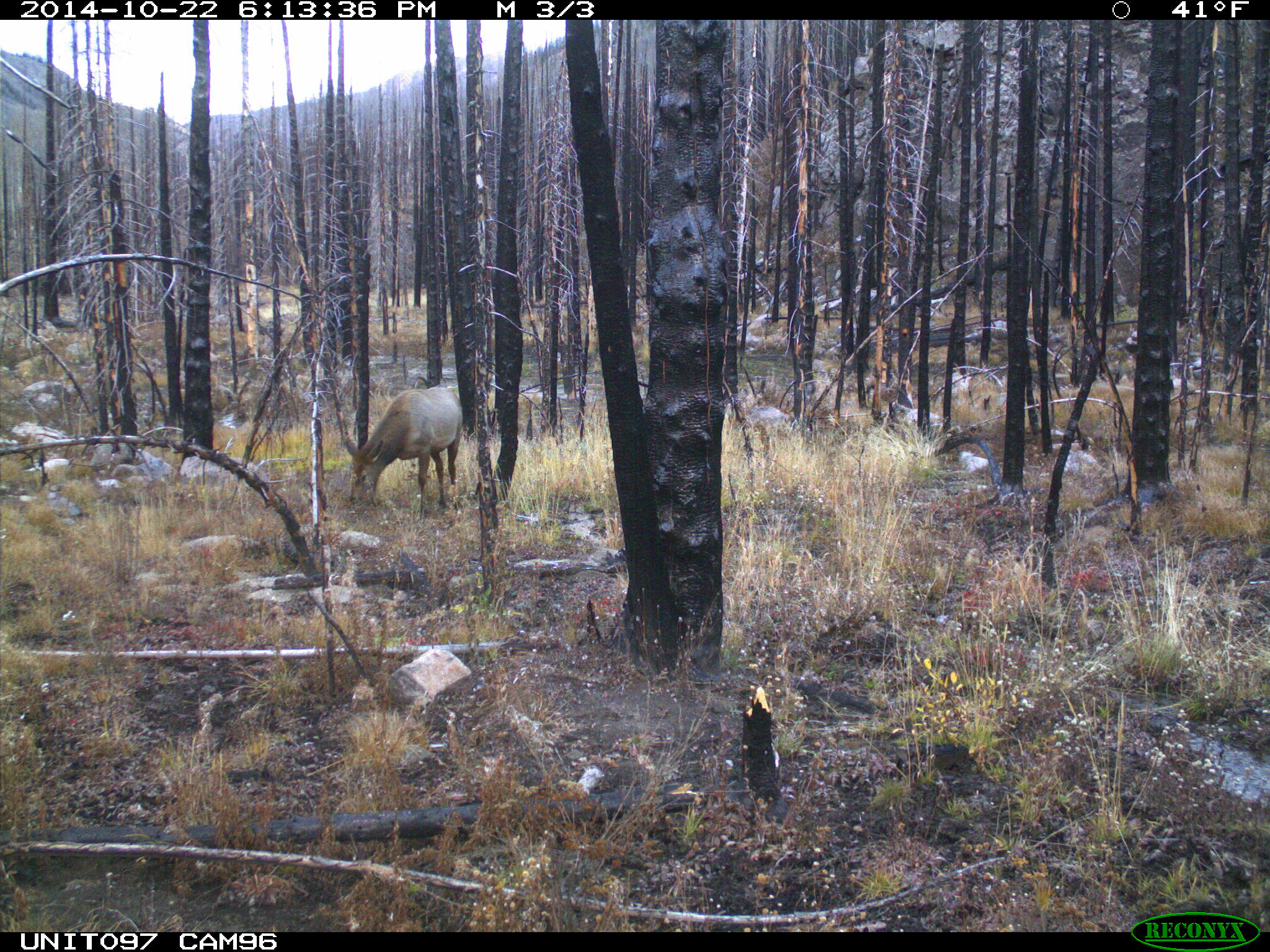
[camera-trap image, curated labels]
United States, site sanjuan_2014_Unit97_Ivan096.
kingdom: Animalia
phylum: Chordata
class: Mammalia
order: Artiodactyla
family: Cervidae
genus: Cervus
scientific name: Cervus elaphus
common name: red deer